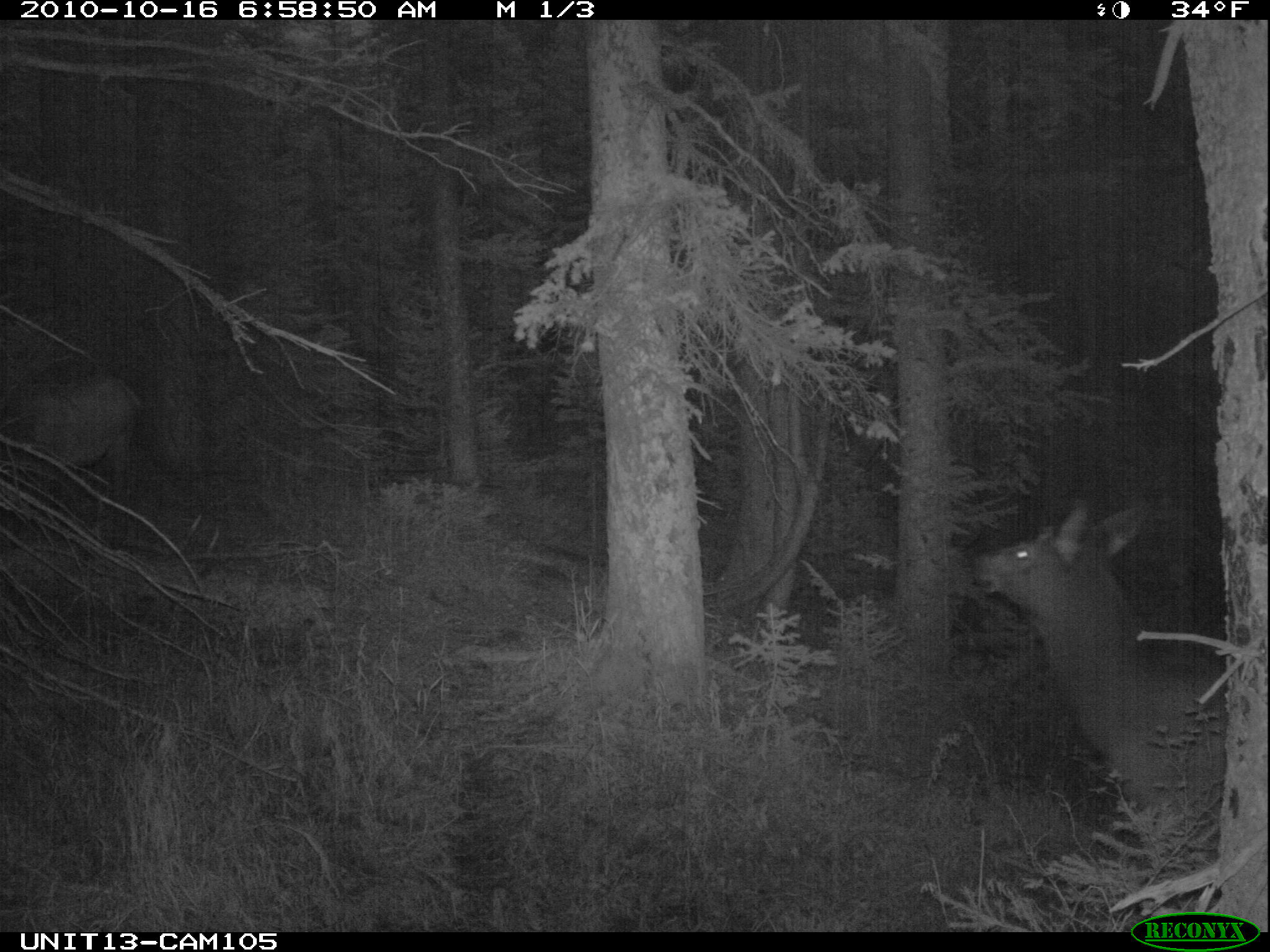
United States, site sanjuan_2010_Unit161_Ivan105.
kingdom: Animalia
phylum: Chordata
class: Mammalia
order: Artiodactyla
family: Cervidae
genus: Cervus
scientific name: Cervus elaphus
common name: red deer